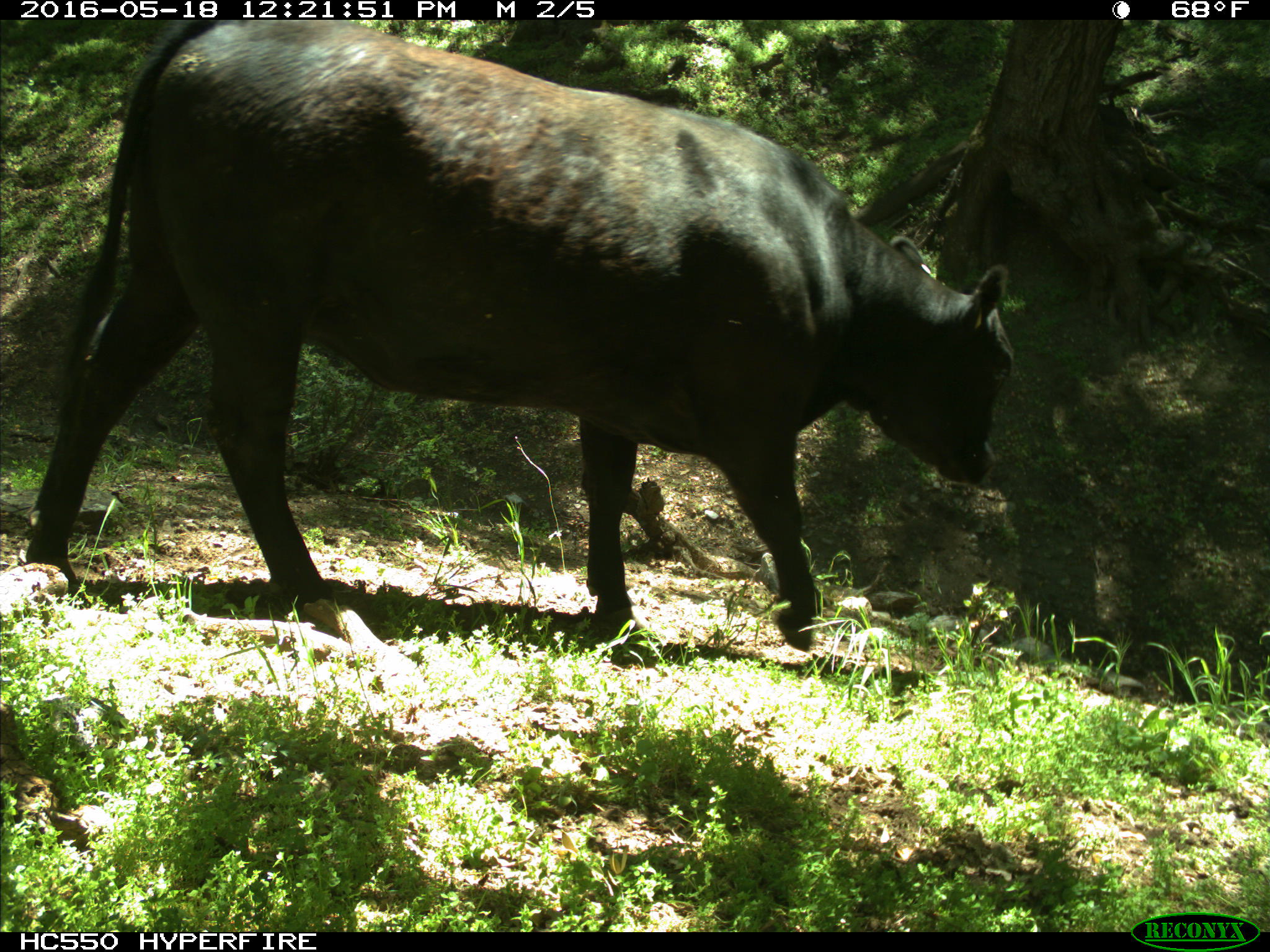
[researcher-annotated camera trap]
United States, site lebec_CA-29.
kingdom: Animalia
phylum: Chordata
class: Mammalia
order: Artiodactyla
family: Bovidae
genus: Bos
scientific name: Bos taurus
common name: domestic cow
Bos taurus (domestic cow).